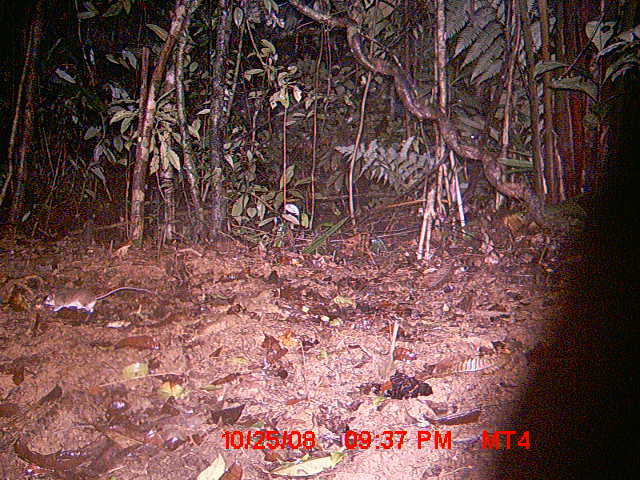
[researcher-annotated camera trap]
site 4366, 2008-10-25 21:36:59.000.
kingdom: Animalia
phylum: Chordata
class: Mammalia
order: Rodentia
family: Nesomyidae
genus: Eliurus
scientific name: Eliurus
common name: eliurus rat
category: eliurus sp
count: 1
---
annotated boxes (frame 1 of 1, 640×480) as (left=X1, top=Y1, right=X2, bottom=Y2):
eliurus sp: (left=42, top=286, right=152, bottom=313)